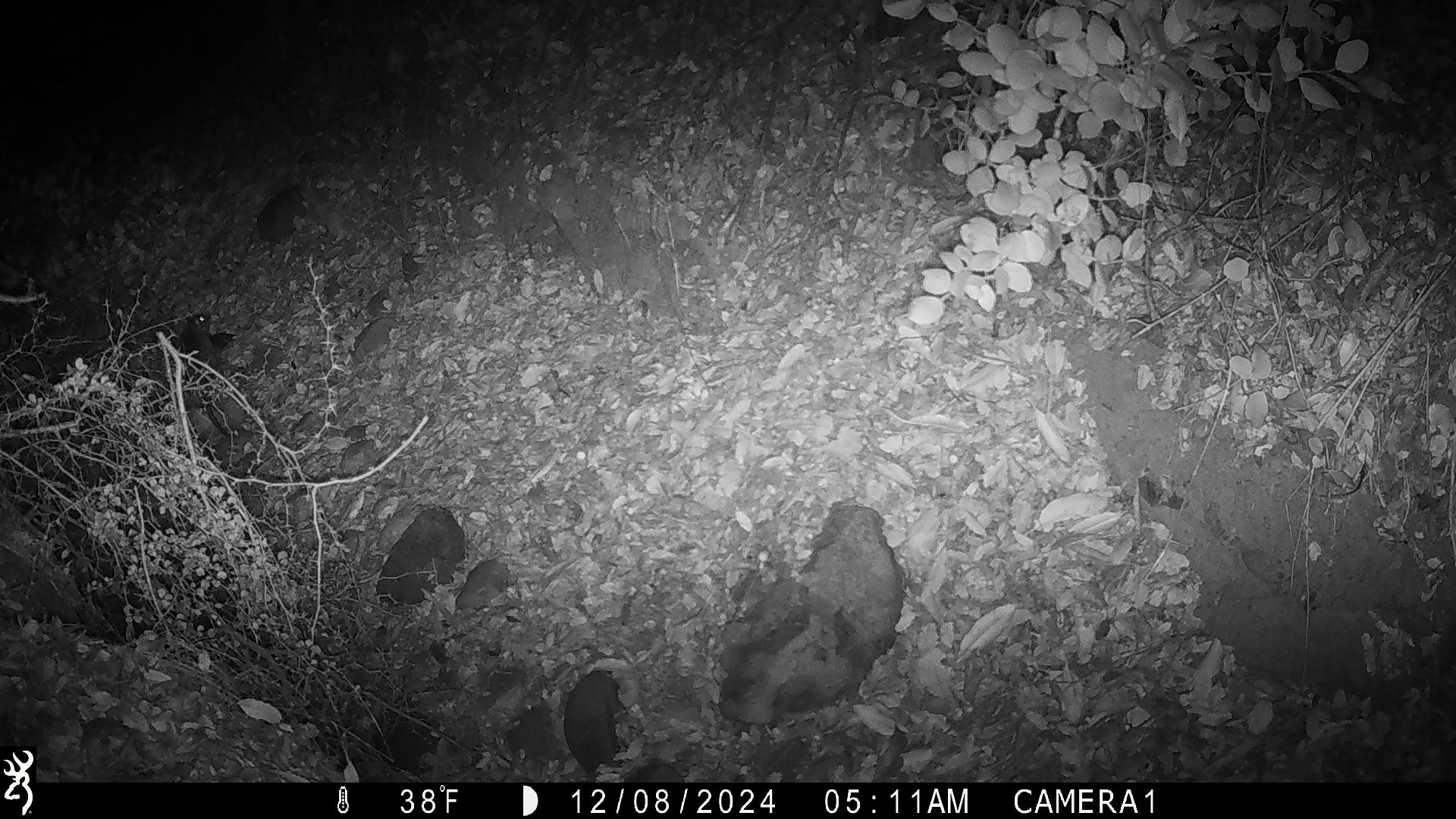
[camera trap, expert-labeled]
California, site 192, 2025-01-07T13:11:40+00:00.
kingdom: Animalia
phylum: Chordata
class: Mammalia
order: Rodentia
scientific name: Rodentia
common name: mouse or rat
Mouse or rat (Rodentia).